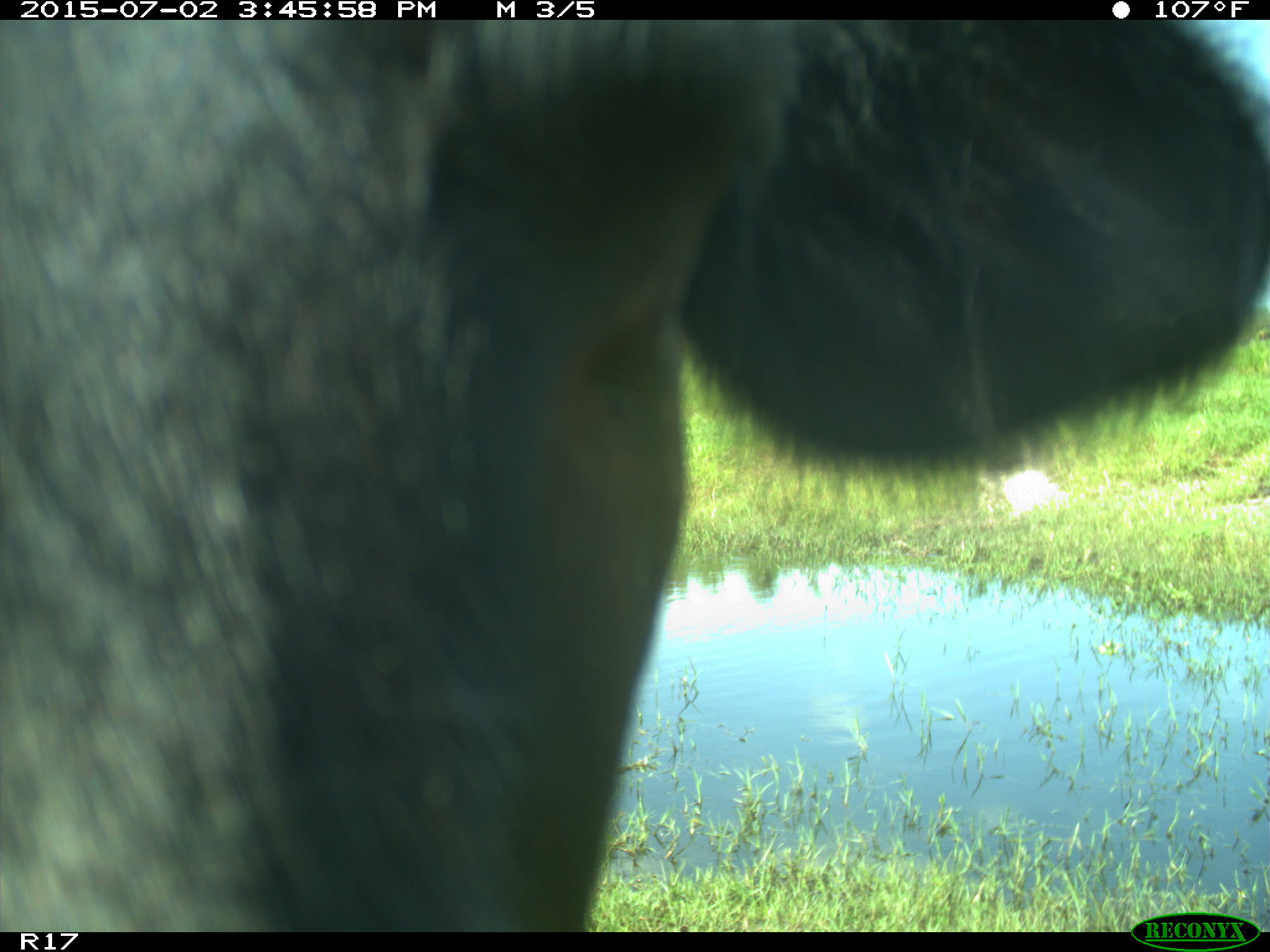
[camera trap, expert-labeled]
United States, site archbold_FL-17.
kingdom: Animalia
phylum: Chordata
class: Mammalia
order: Artiodactyla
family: Bovidae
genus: Bos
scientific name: Bos taurus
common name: domestic cow